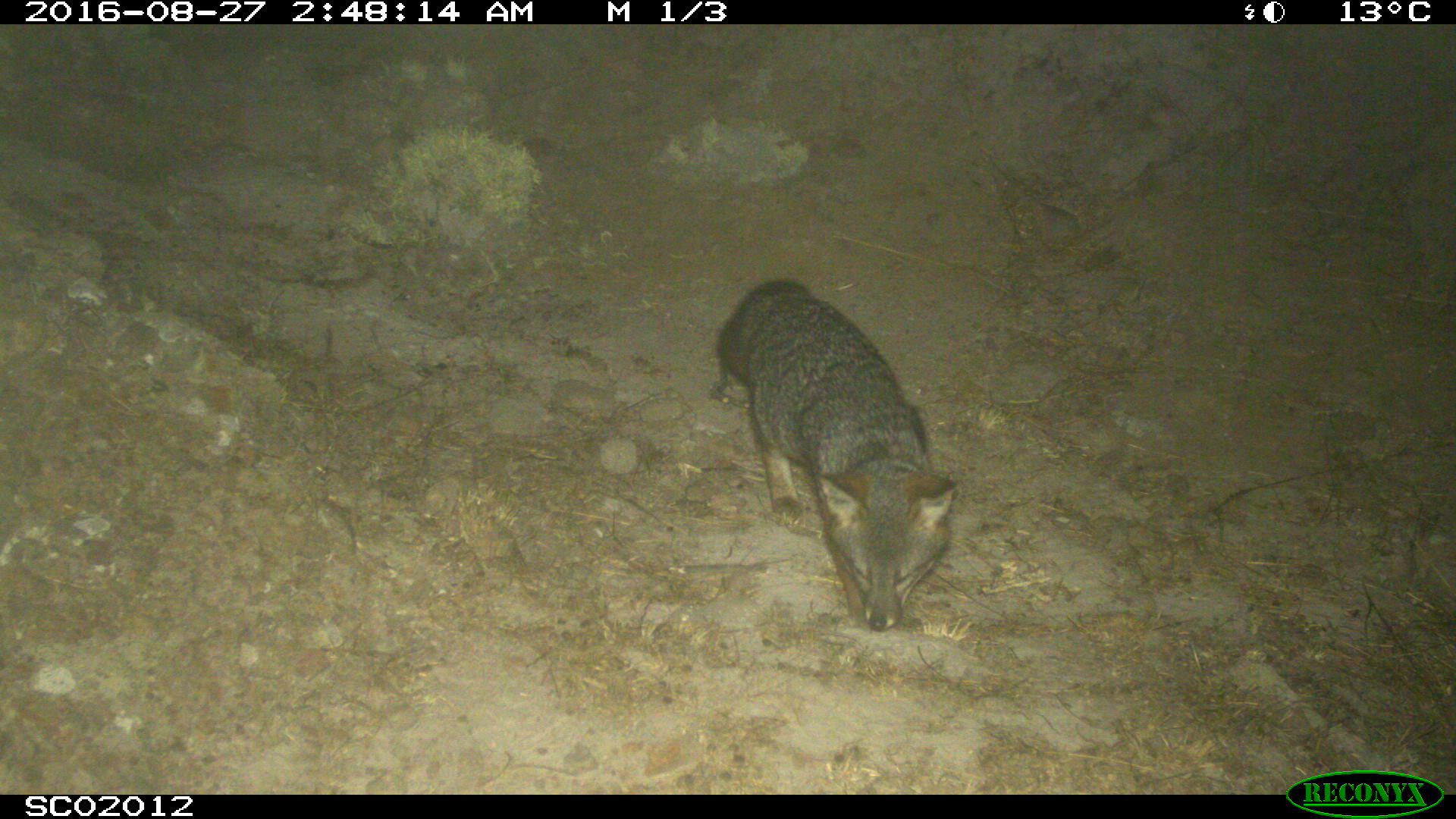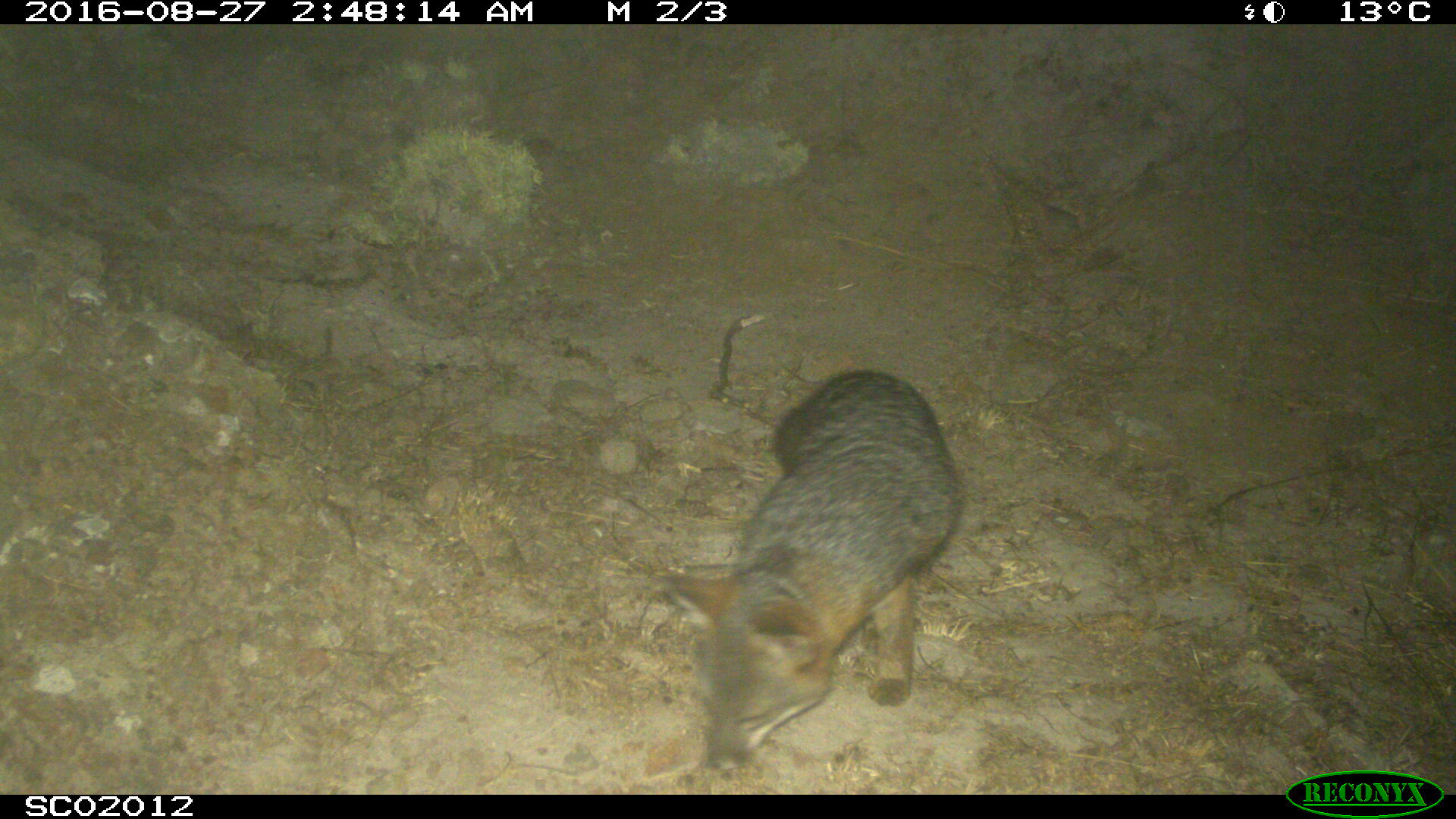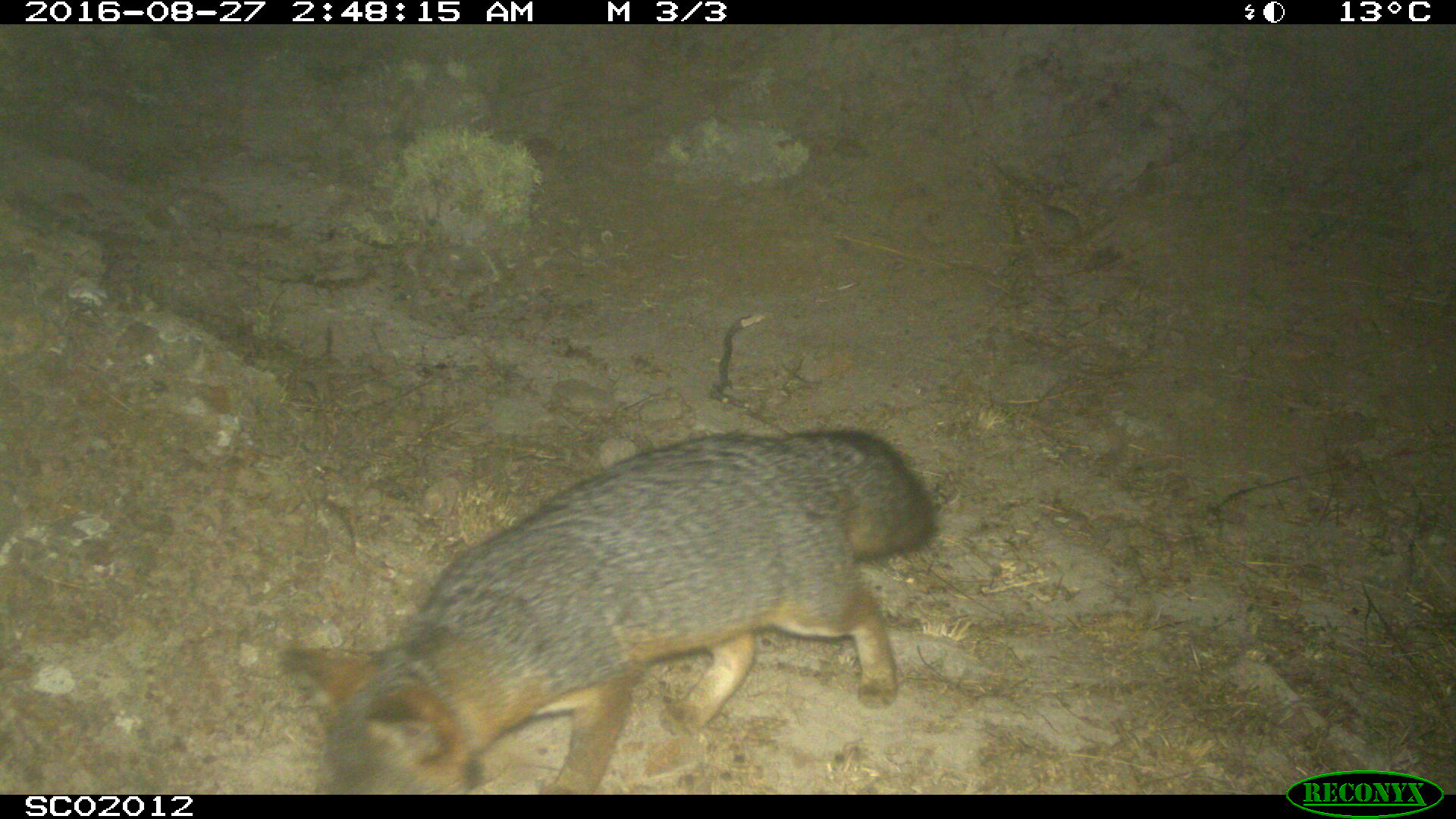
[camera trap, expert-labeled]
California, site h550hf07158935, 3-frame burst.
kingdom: Animalia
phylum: Chordata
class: Mammalia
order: Carnivora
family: Canidae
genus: Urocyon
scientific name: Urocyon littoralis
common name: island fox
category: fox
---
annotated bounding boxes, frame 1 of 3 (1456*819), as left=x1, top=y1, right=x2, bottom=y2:
fox: left=715, top=281, right=955, bottom=632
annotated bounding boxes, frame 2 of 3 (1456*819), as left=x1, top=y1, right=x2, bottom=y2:
fox: left=653, top=371, right=963, bottom=774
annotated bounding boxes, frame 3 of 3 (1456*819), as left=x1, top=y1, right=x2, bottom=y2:
fox: left=277, top=429, right=934, bottom=794